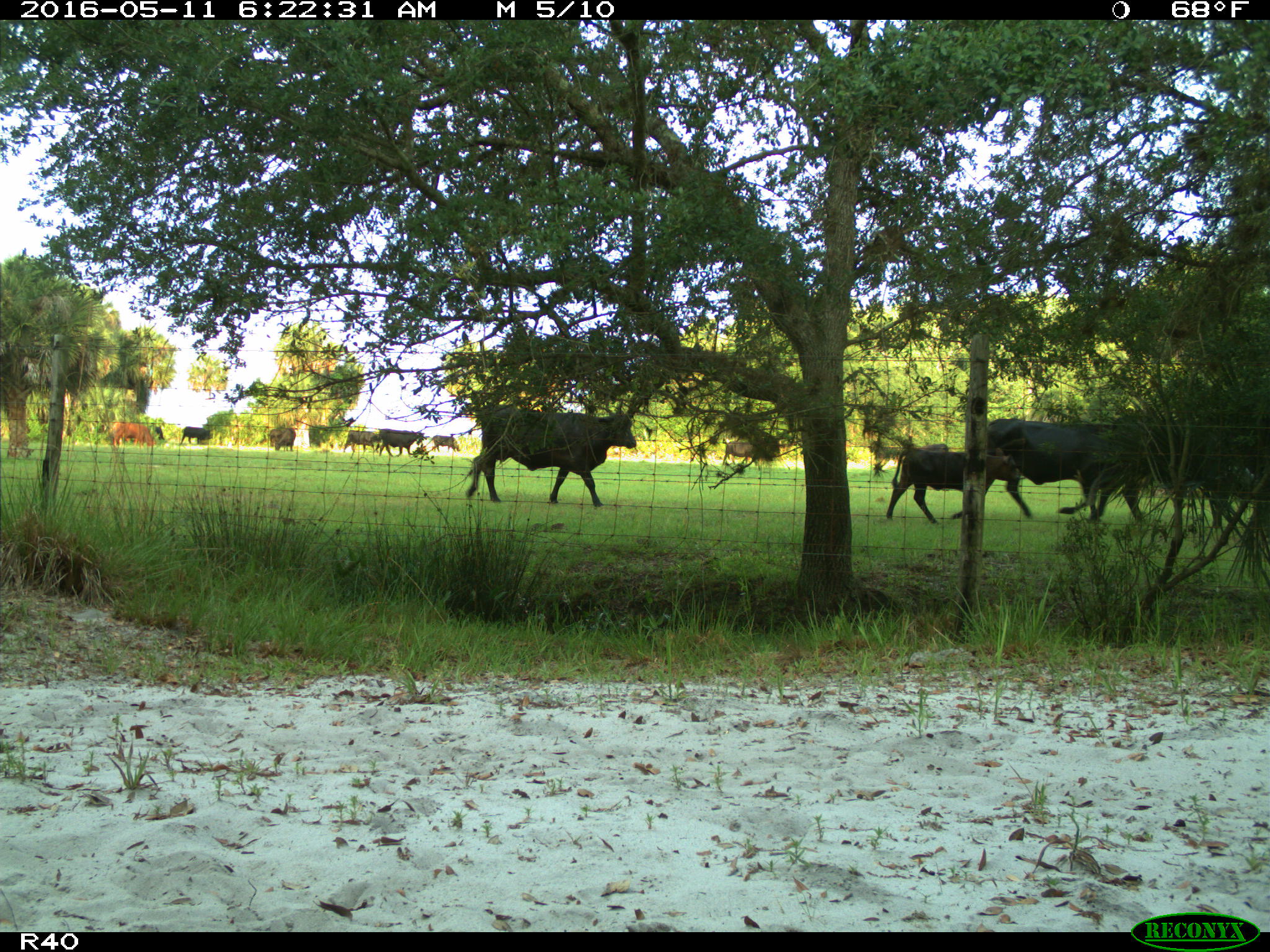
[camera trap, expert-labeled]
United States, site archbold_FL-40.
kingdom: Animalia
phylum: Chordata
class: Mammalia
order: Artiodactyla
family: Bovidae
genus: Bos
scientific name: Bos taurus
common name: domestic cow